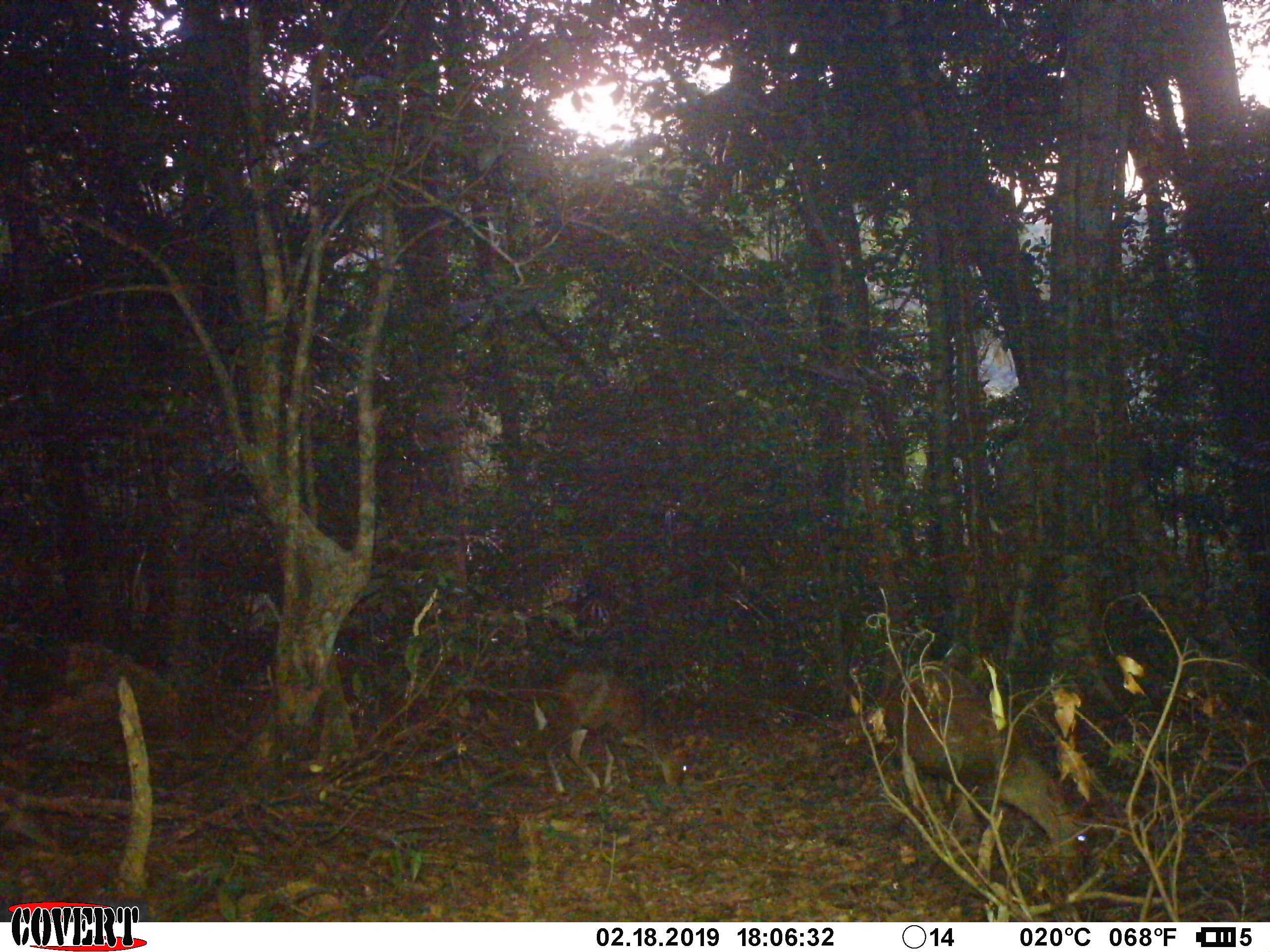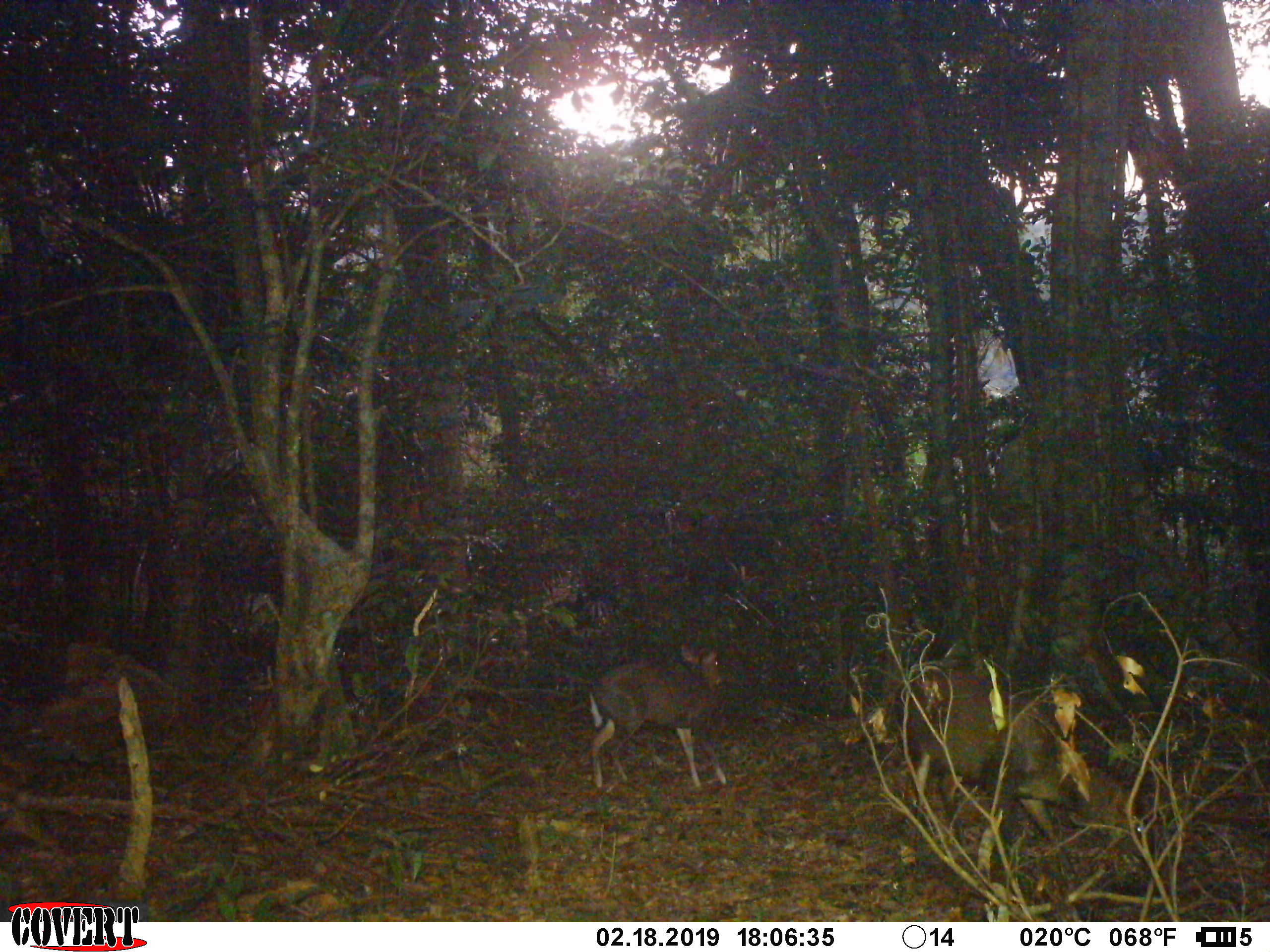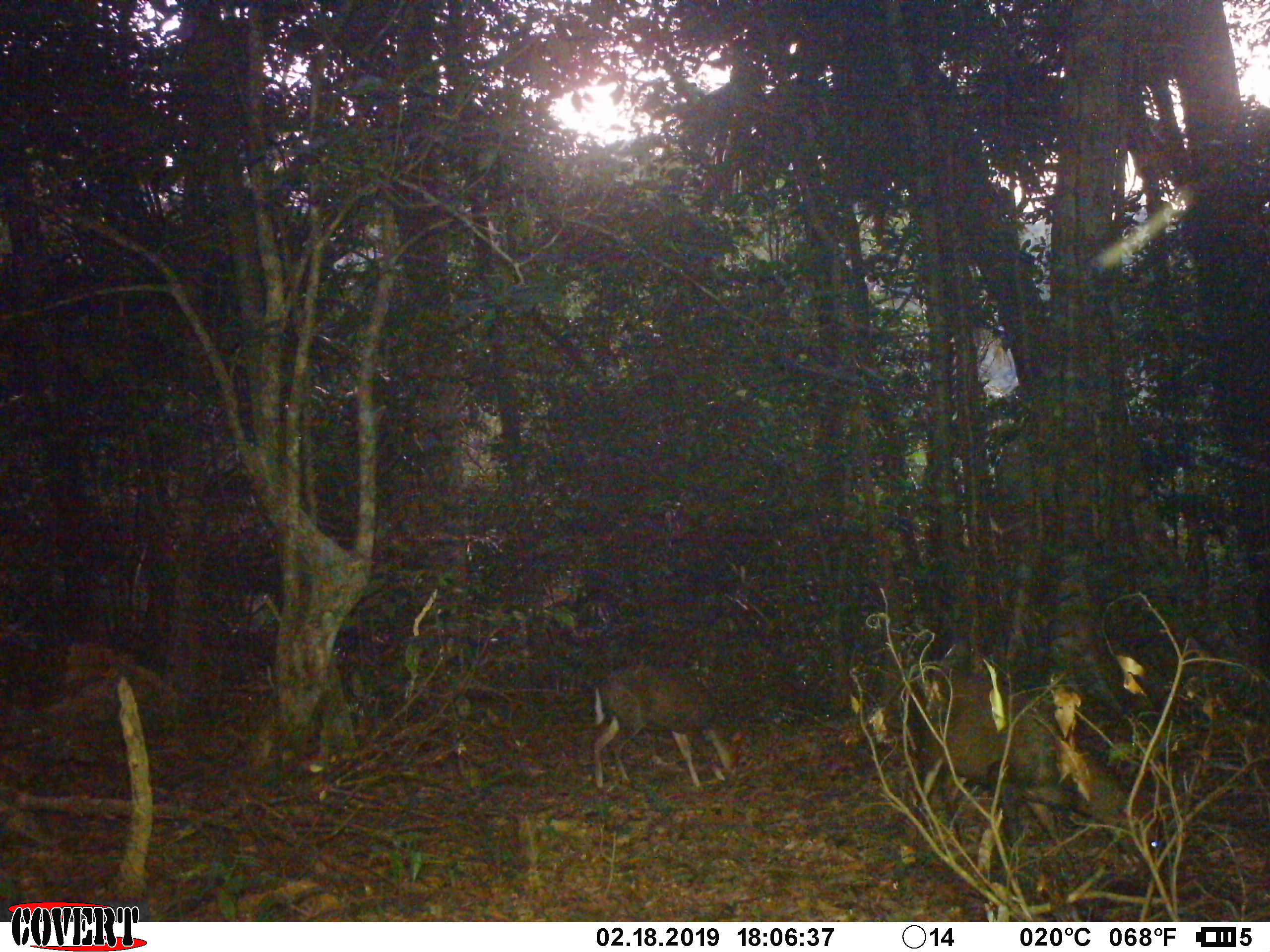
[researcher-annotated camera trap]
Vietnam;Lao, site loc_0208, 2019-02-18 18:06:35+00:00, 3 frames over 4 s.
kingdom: Animalia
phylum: Chordata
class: Mammalia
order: Artiodactyla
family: Cervidae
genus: Muntiacus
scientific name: Muntiacus rooseveltorum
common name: roosevelt's muntjac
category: roosevelts muntjac group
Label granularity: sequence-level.